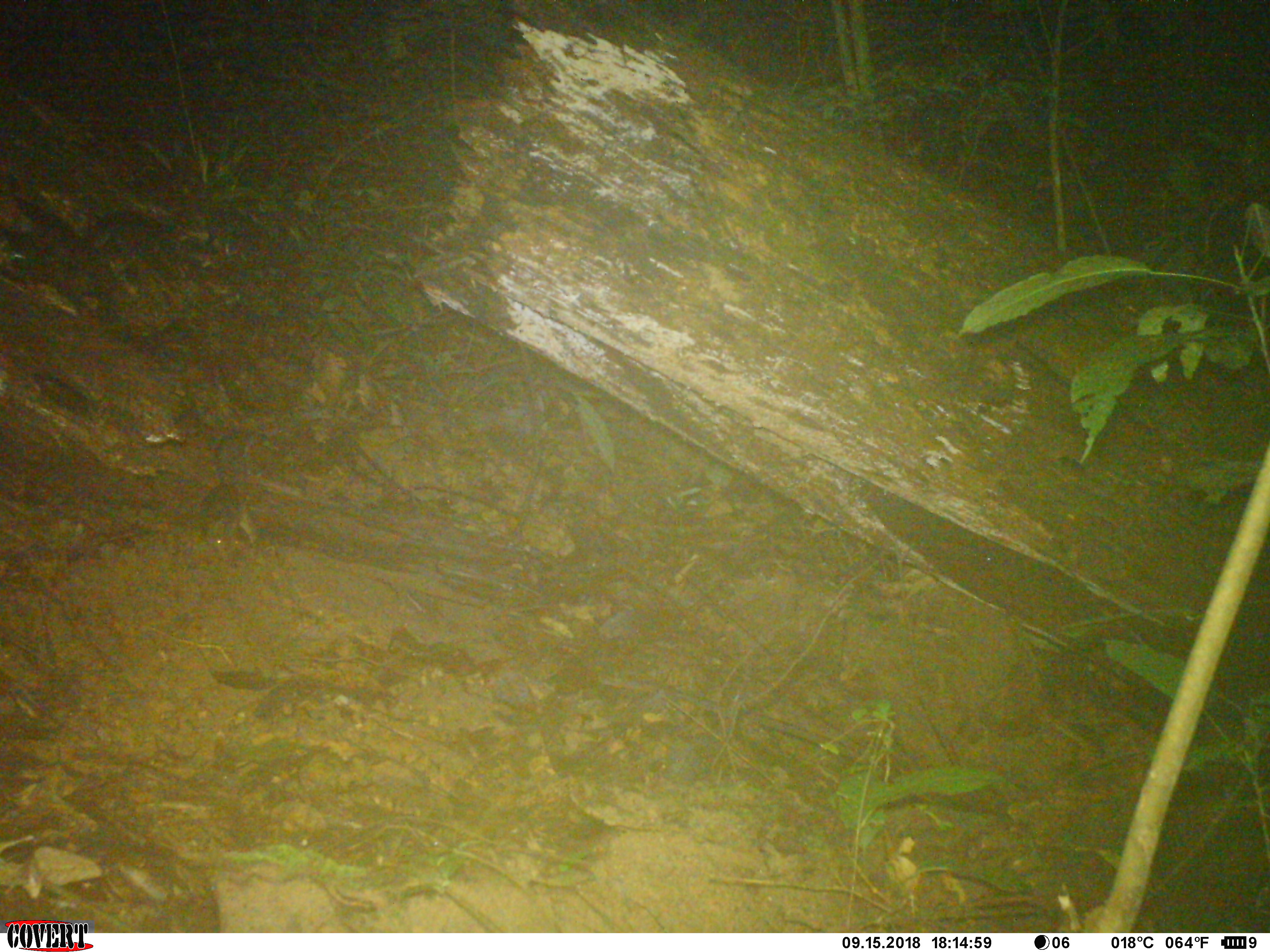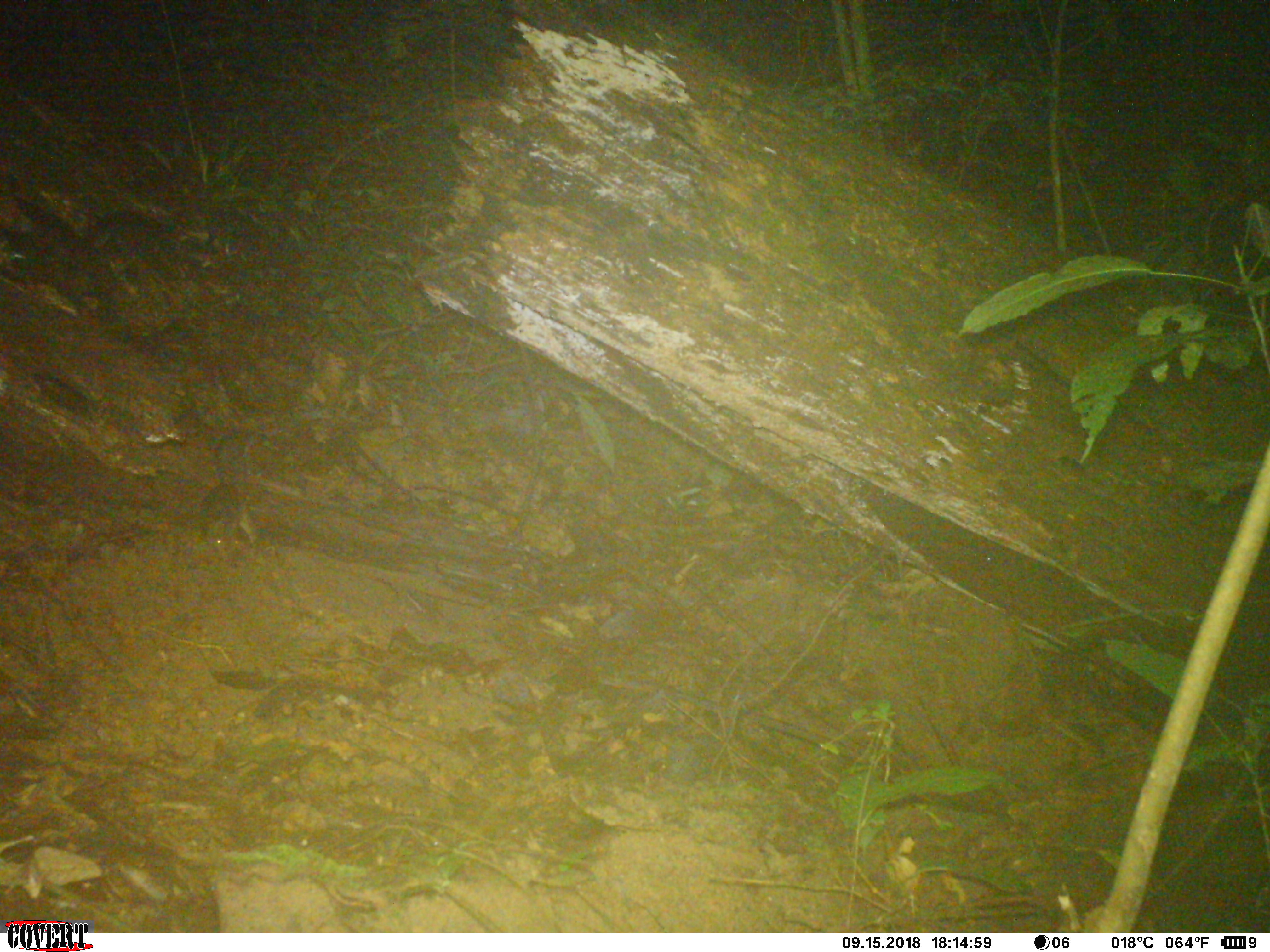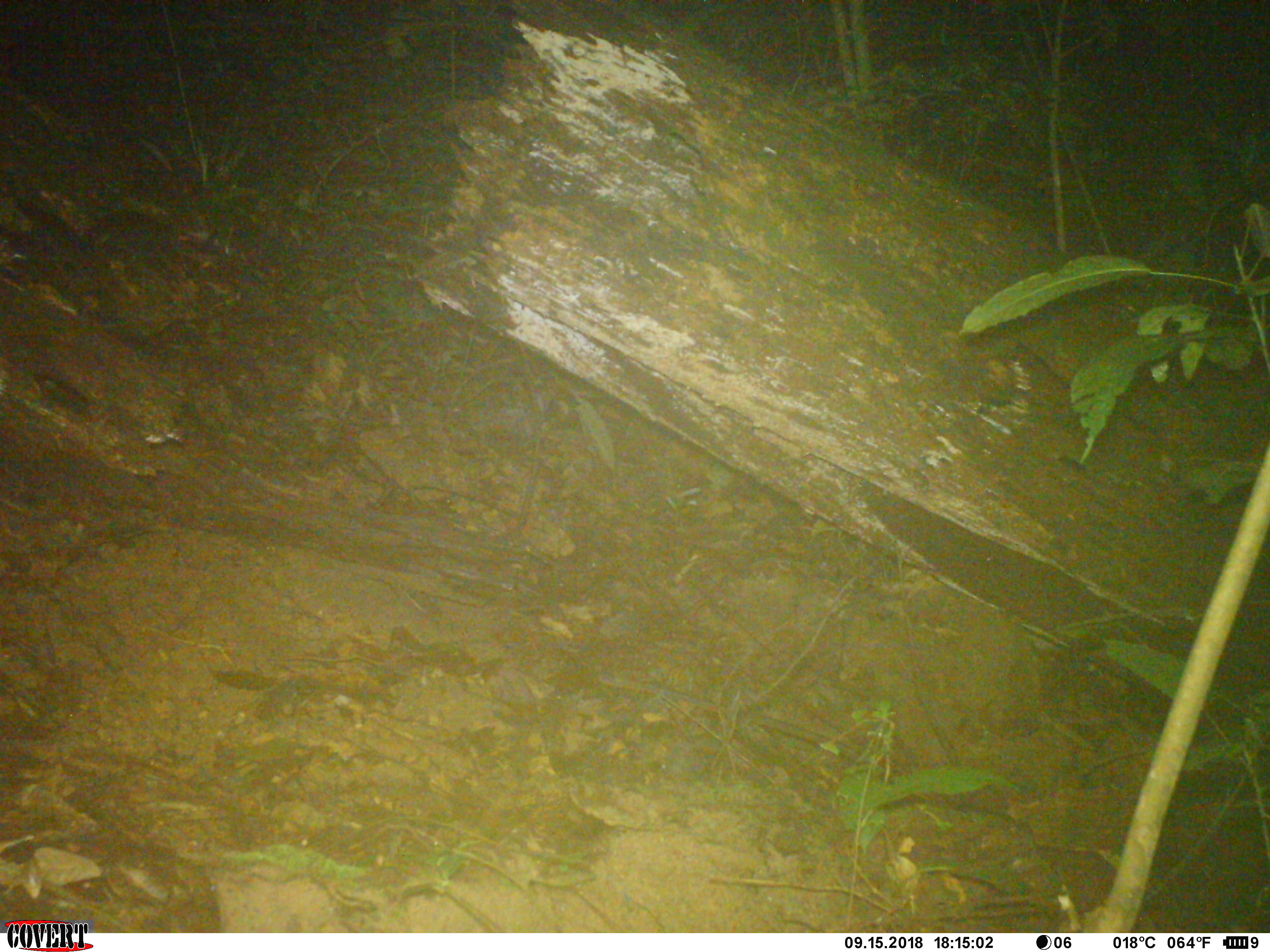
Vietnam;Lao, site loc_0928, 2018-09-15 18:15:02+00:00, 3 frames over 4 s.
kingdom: Animalia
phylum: Chordata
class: Mammalia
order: Rodentia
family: Sciuridae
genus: Dremomys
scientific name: Dremomys rufigenis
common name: red-cheeked squirrel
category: red cheeked squirrel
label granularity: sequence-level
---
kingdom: Animalia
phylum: Chordata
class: Mammalia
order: Rodentia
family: Muridae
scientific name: Muridae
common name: old-world mice and rats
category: unidentified murid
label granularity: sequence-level